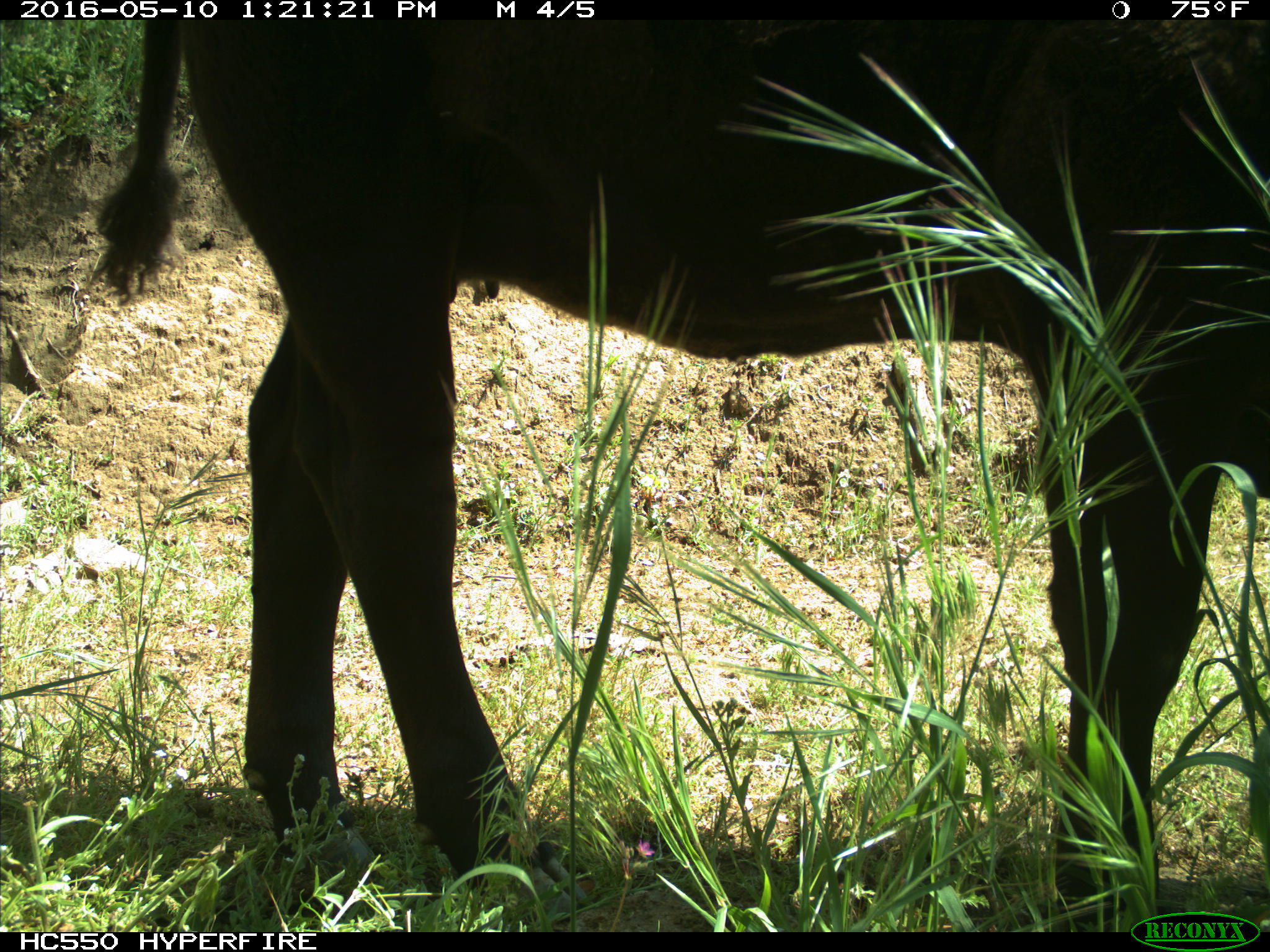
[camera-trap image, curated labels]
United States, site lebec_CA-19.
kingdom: Animalia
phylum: Chordata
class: Mammalia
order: Artiodactyla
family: Bovidae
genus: Bos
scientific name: Bos taurus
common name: domestic cow